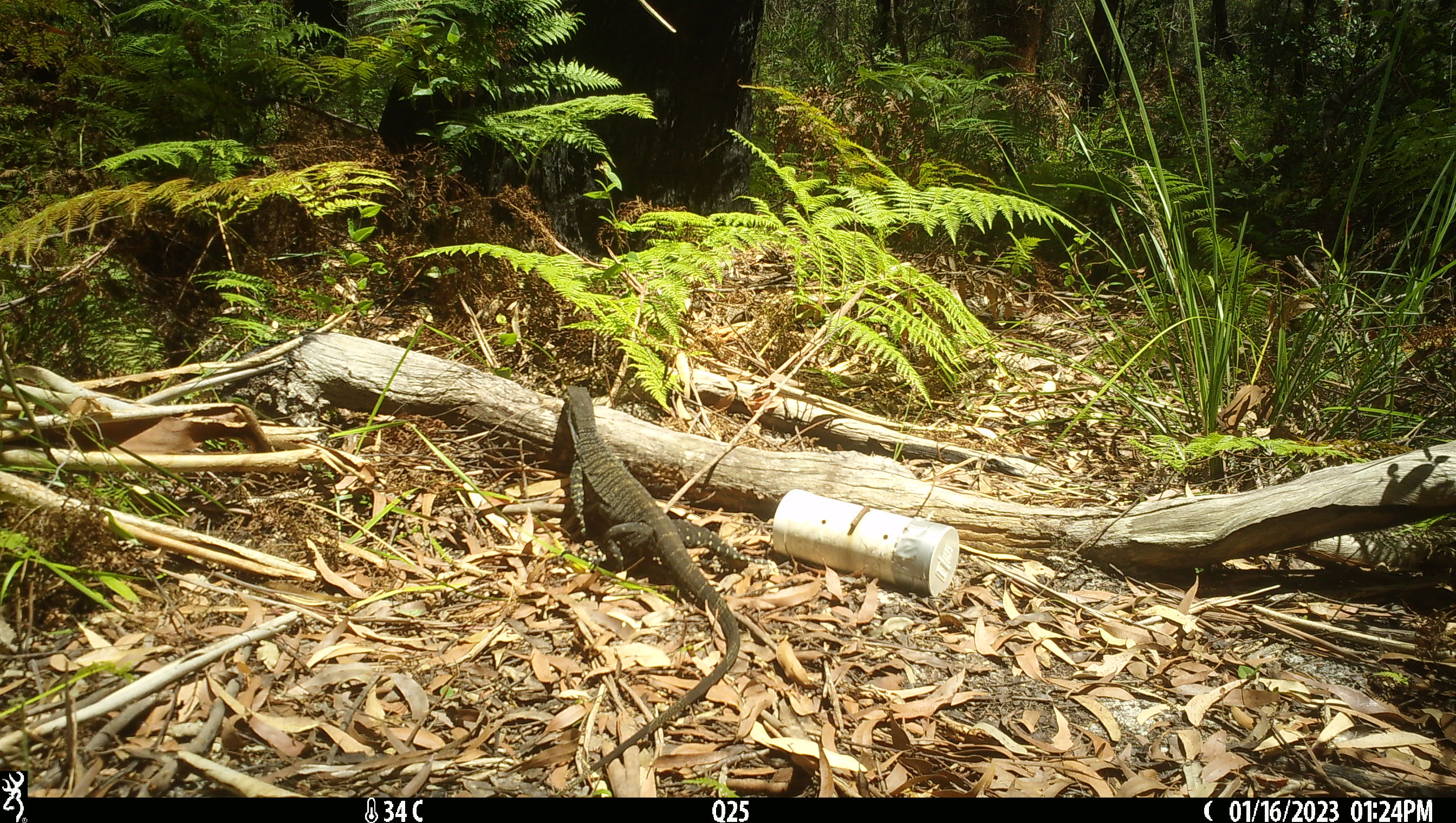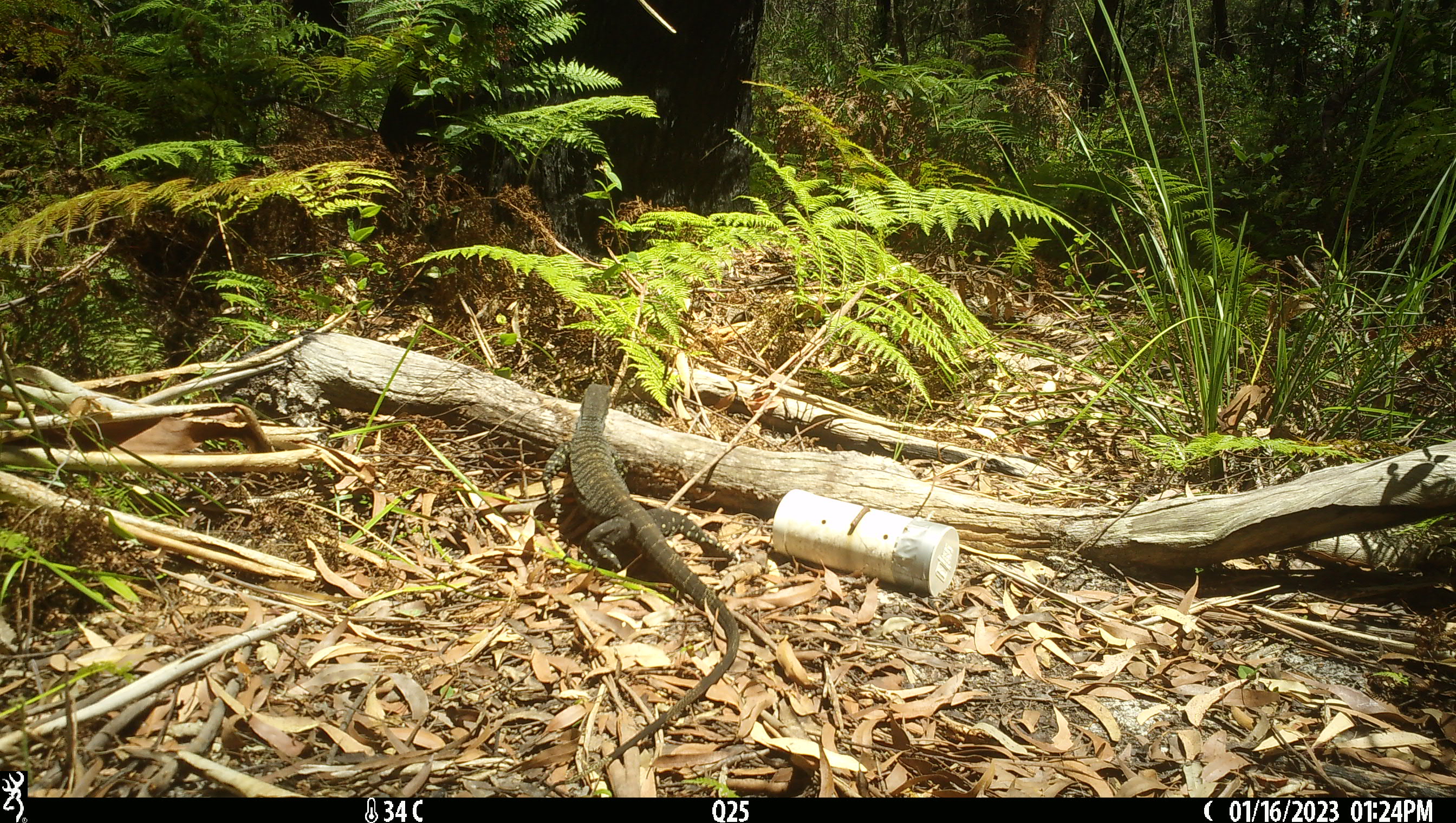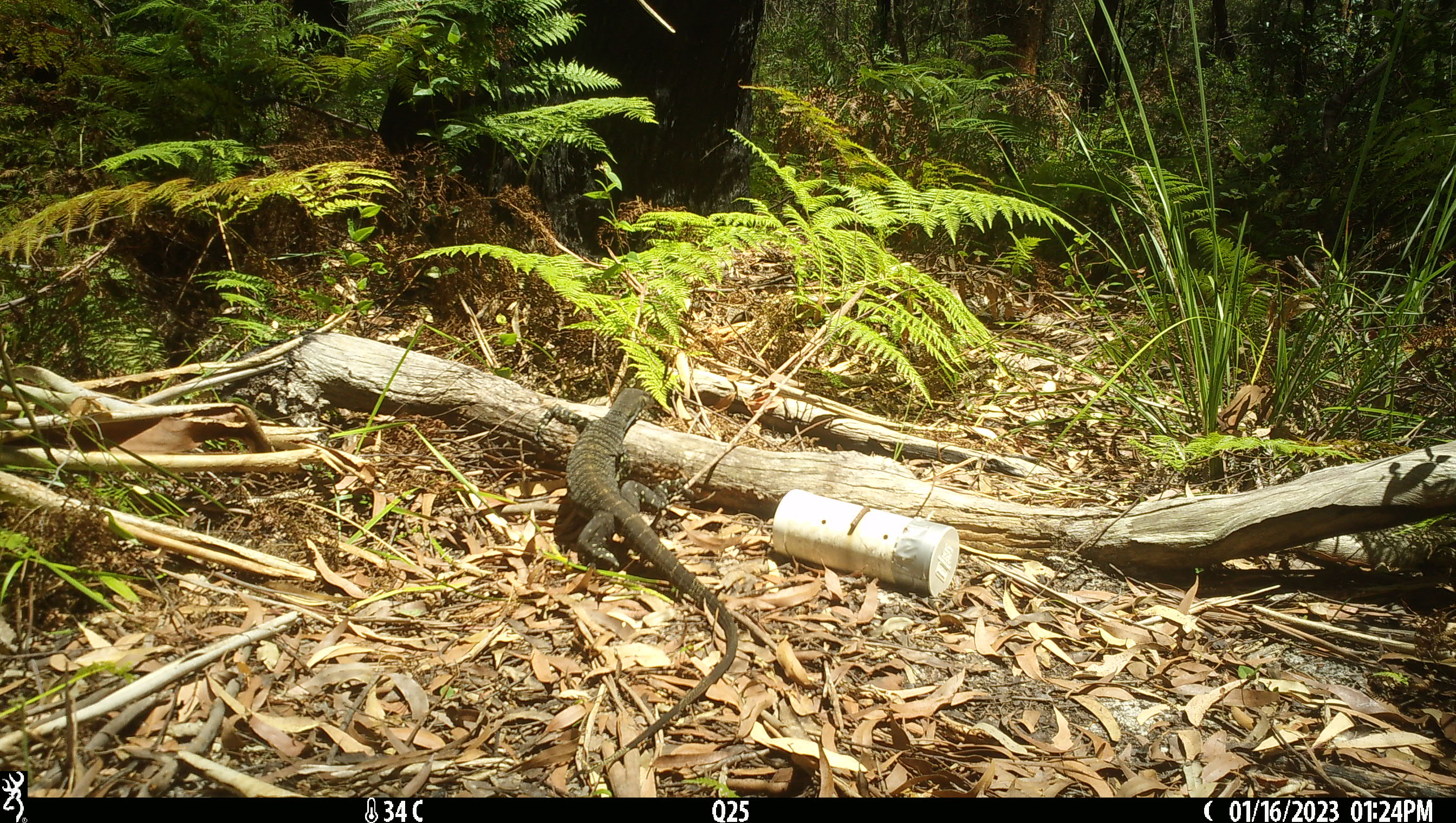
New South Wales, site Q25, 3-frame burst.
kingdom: Animalia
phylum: Chordata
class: Reptilia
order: Squamata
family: Varanidae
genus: Varanus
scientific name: Varanus varius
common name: lace monitor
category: goanna